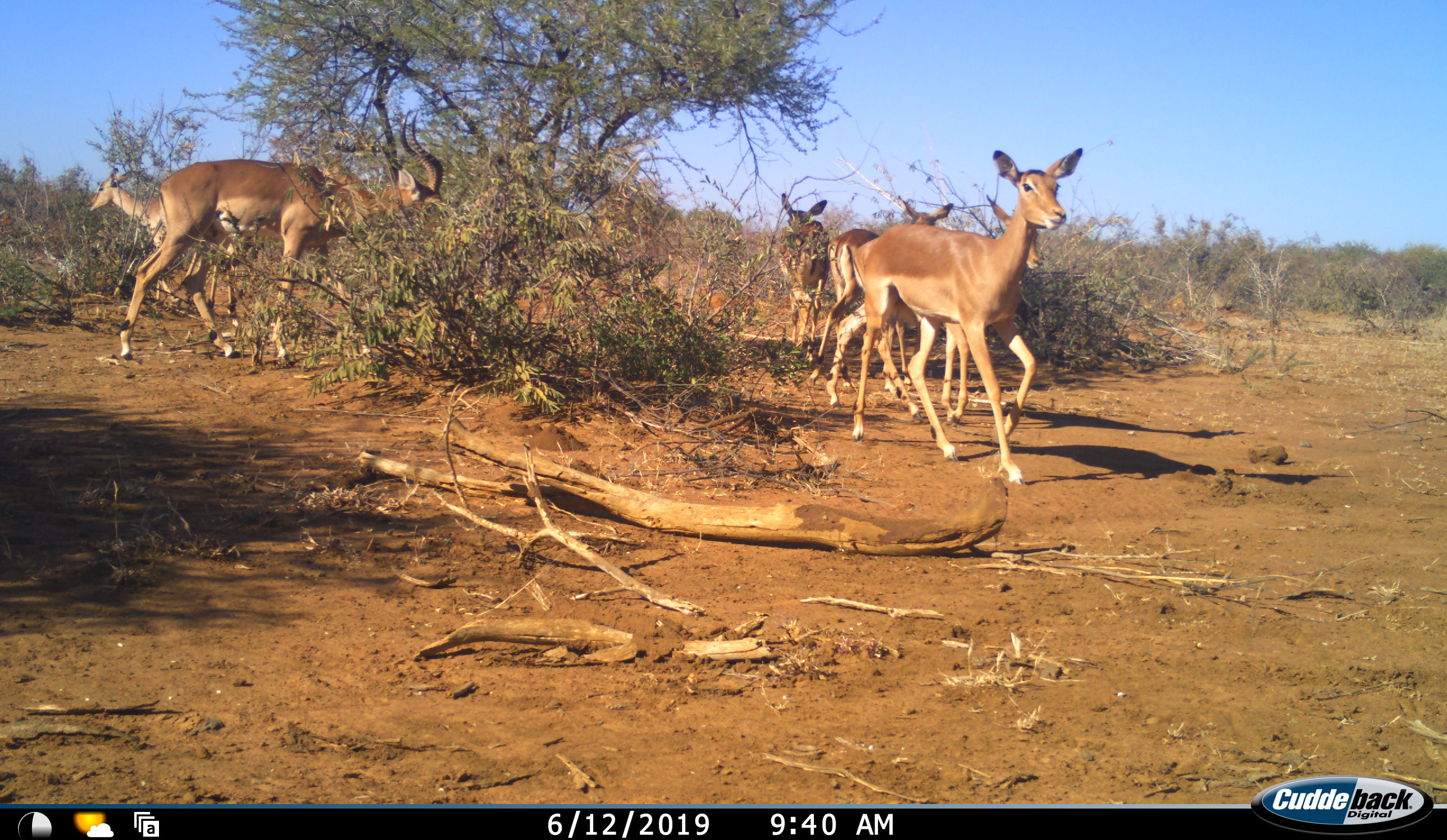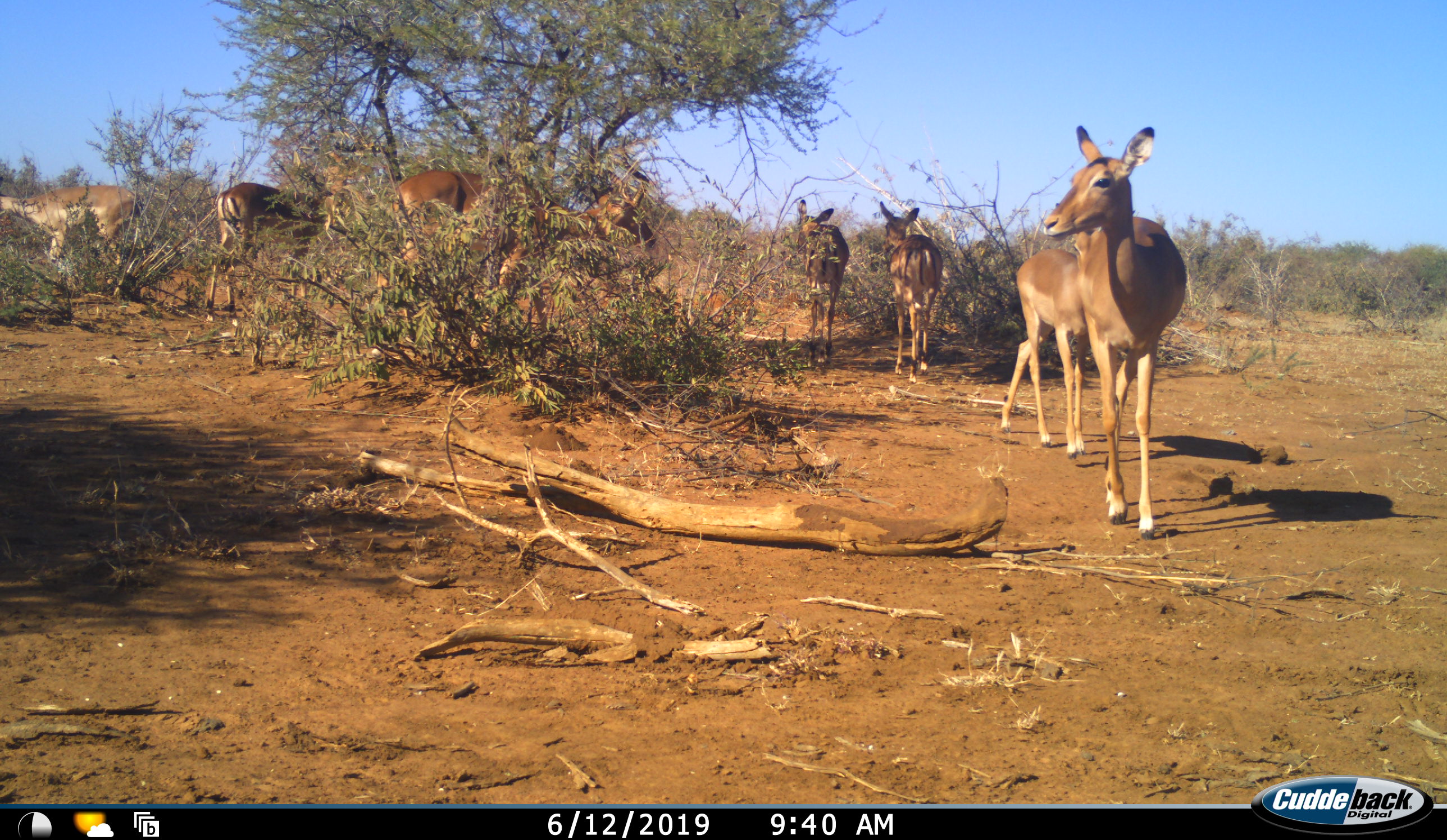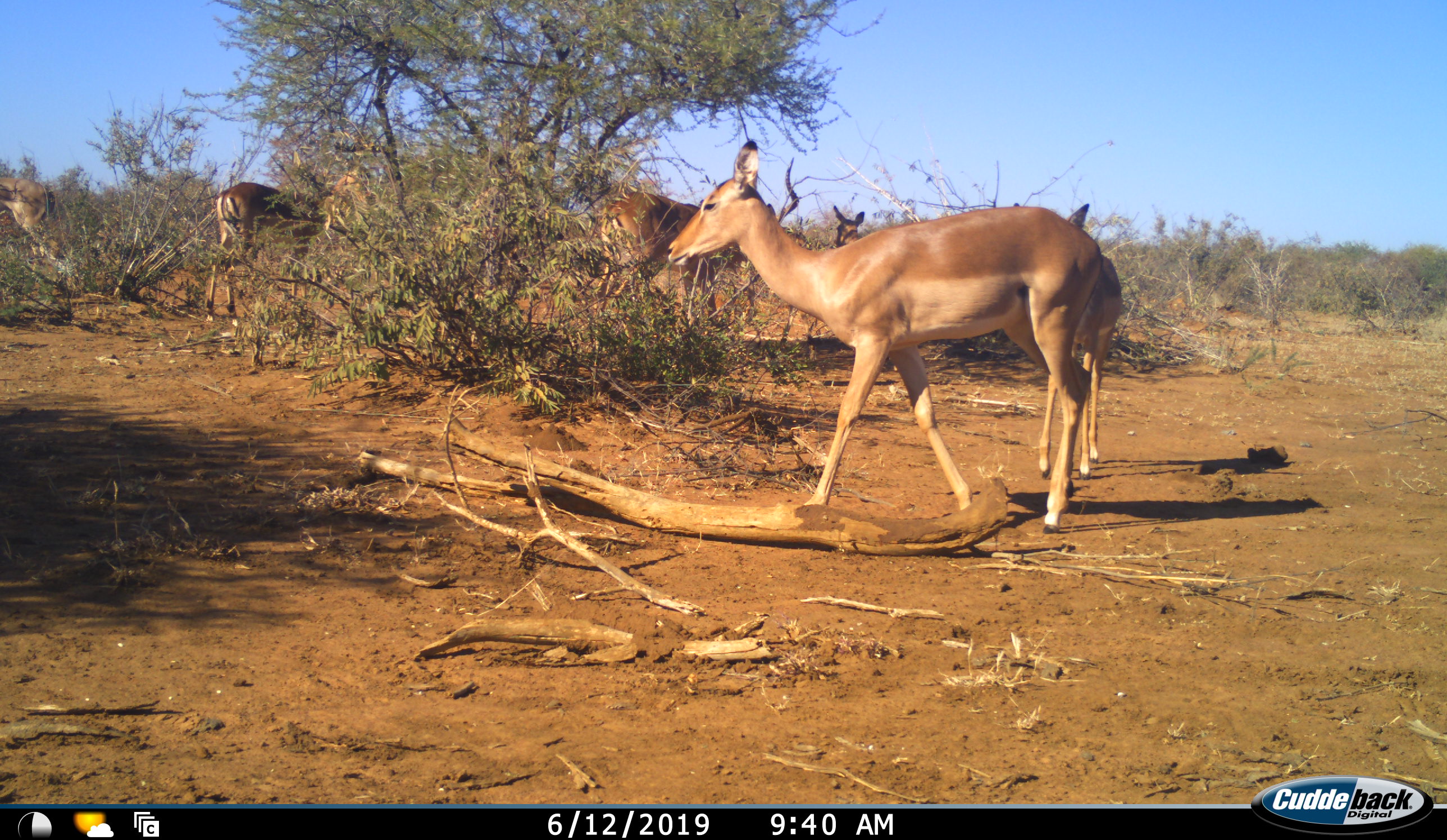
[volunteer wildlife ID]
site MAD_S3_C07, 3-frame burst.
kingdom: Animalia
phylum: Chordata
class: Mammalia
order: Artiodactyla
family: Bovidae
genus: Aepyceros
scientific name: Aepyceros melampus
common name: impala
Impala (Aepyceros melampus), count 7. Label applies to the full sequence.